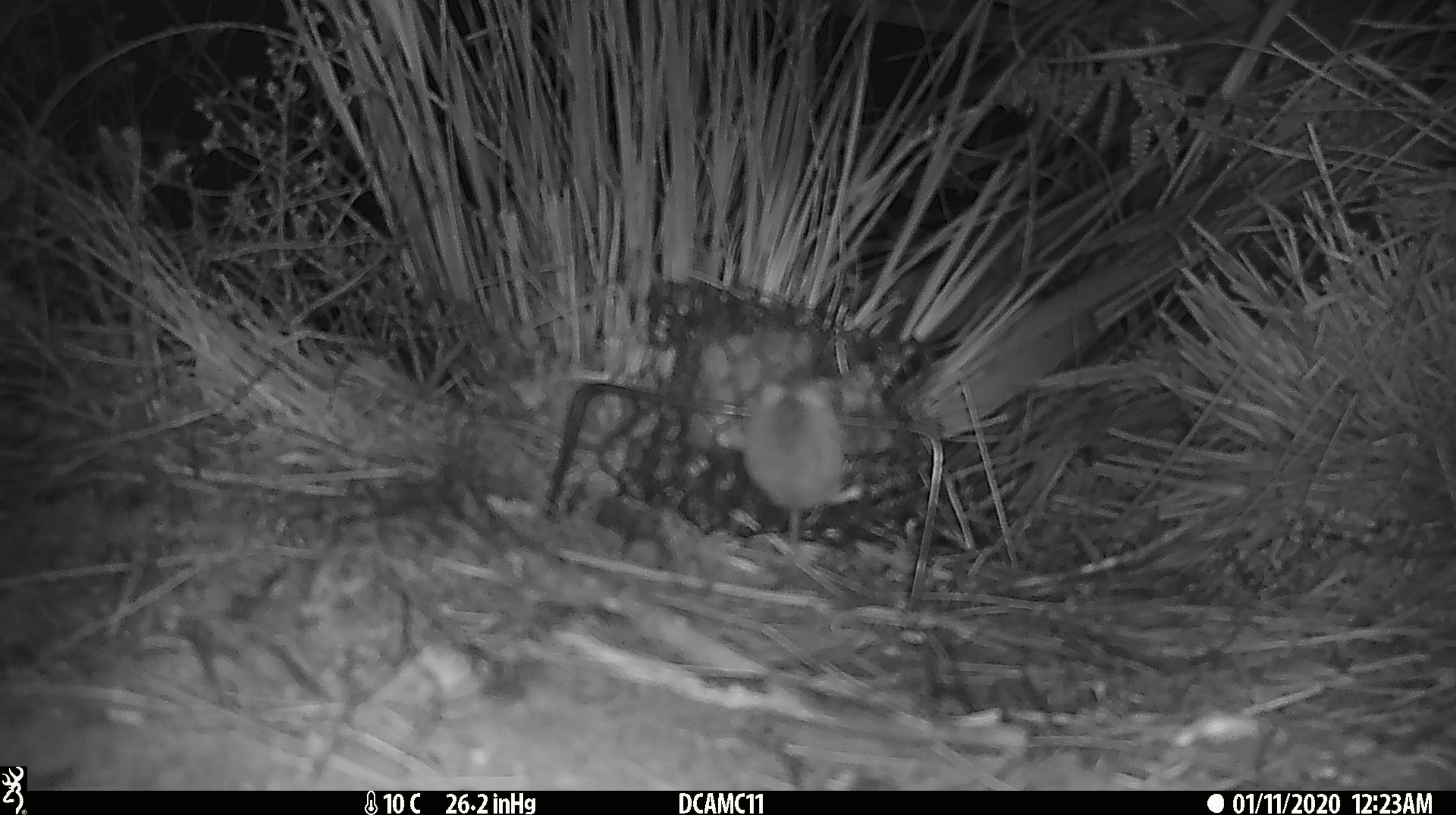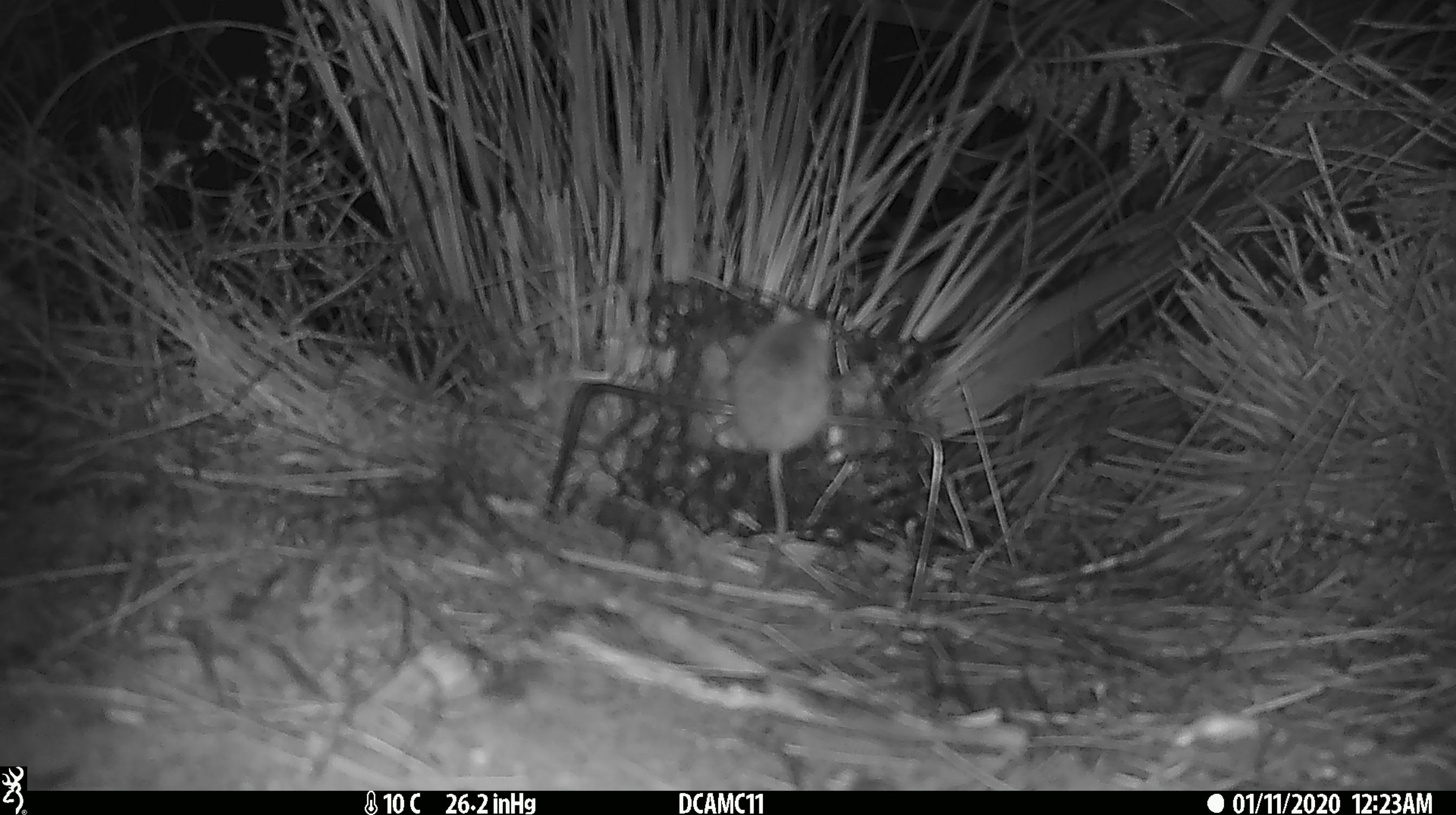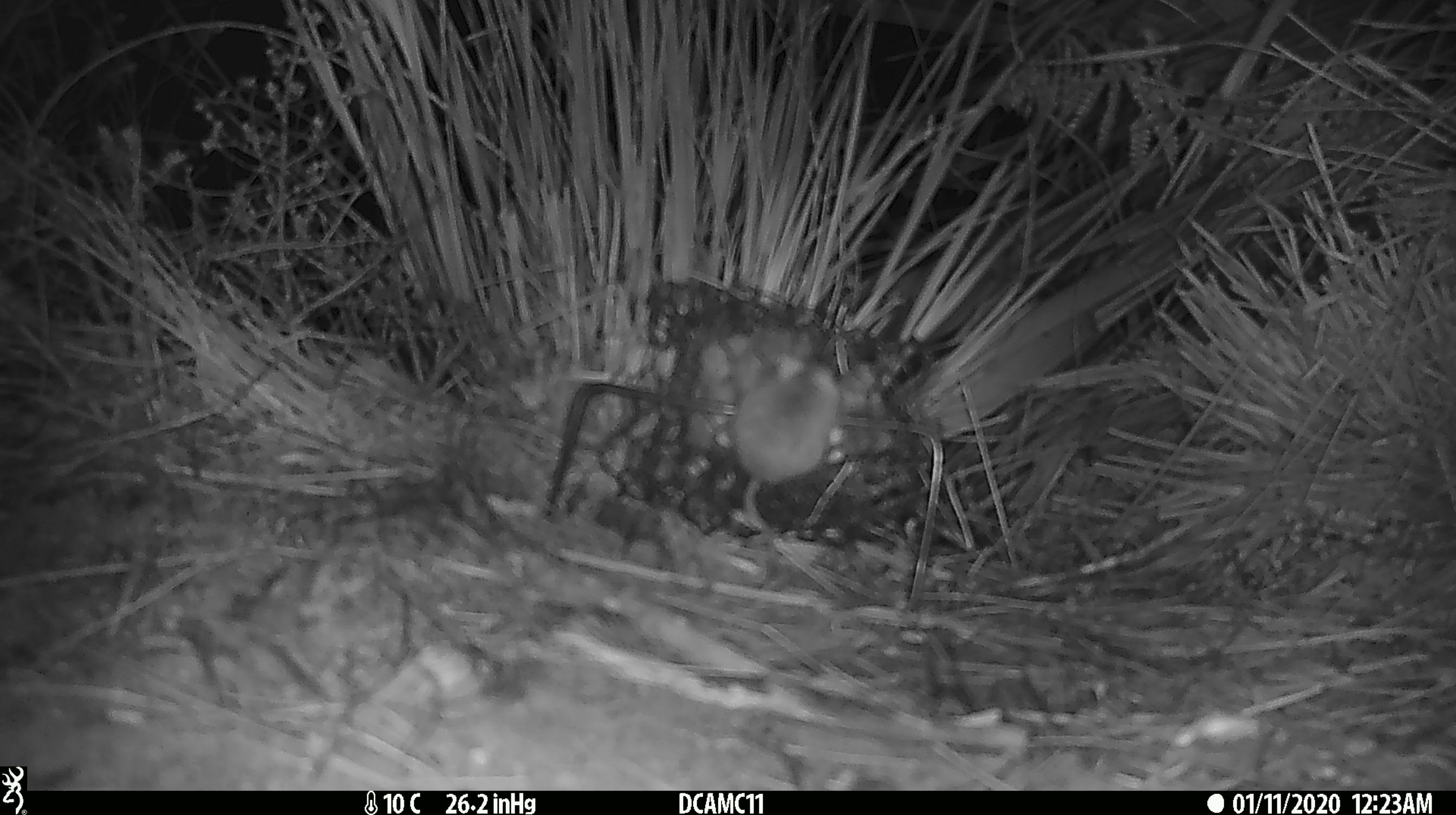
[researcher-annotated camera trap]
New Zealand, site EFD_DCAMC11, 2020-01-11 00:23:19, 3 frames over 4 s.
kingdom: Animalia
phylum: Chordata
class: Mammalia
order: Rodentia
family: Muridae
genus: Mus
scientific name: Mus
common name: mouse